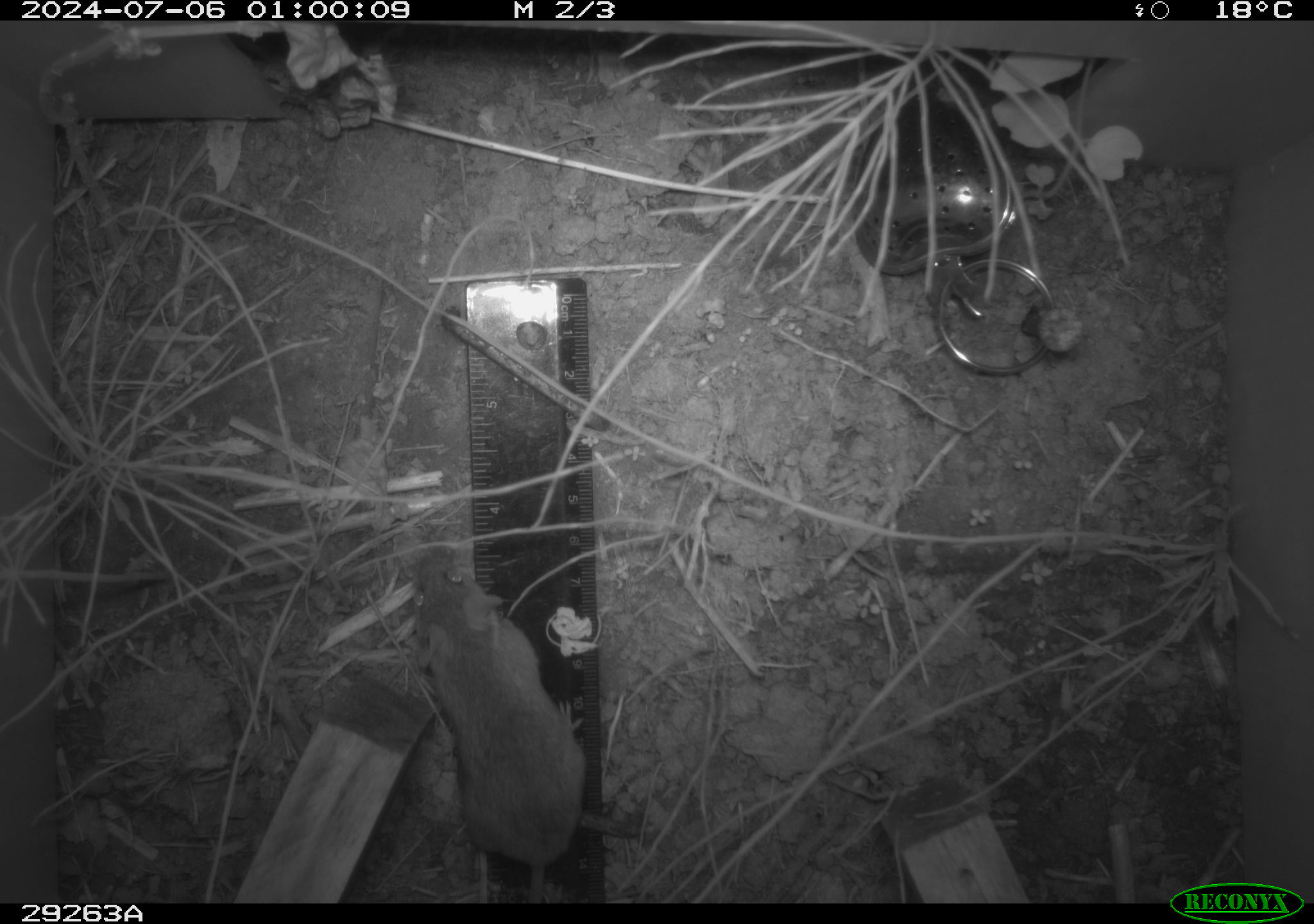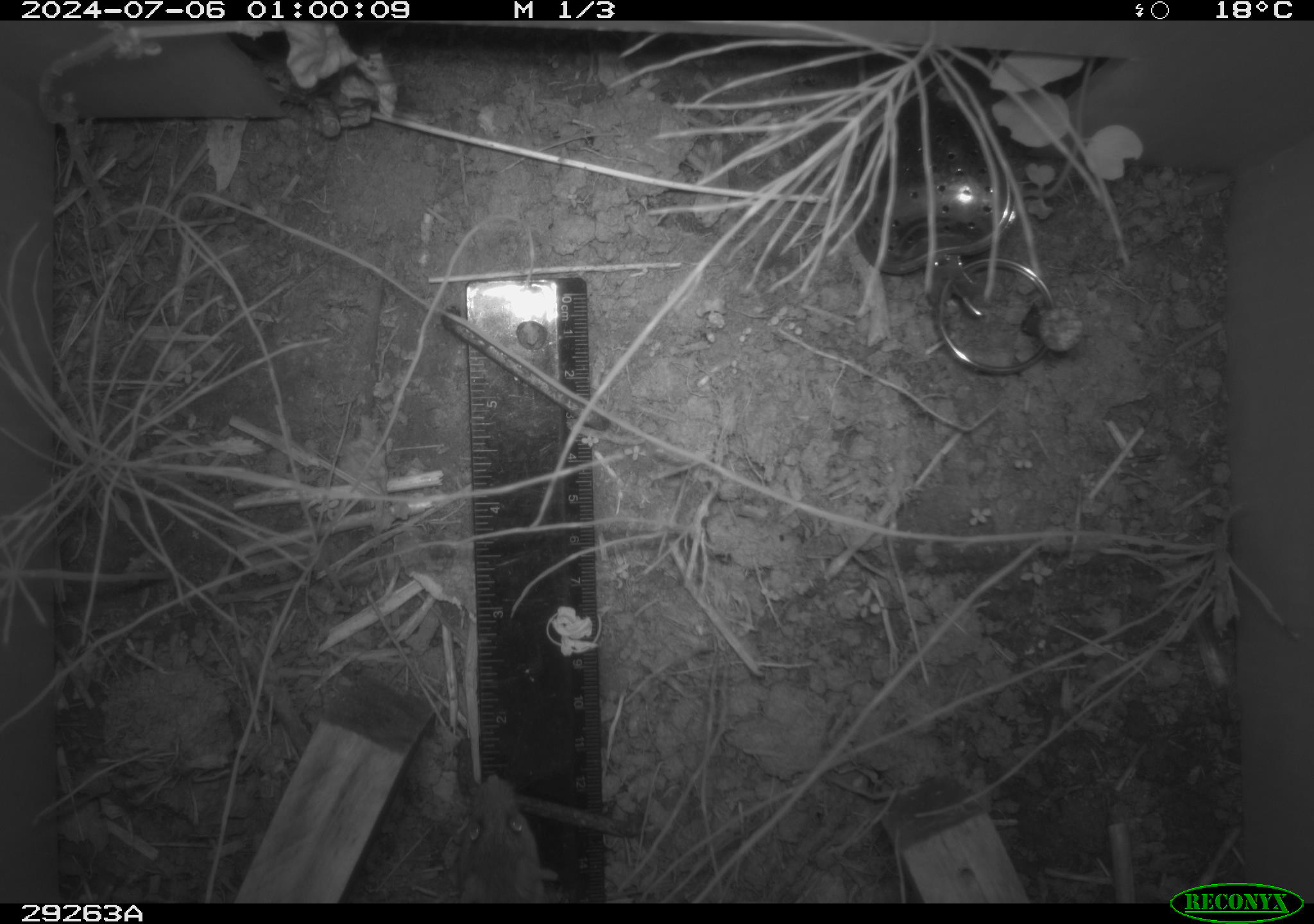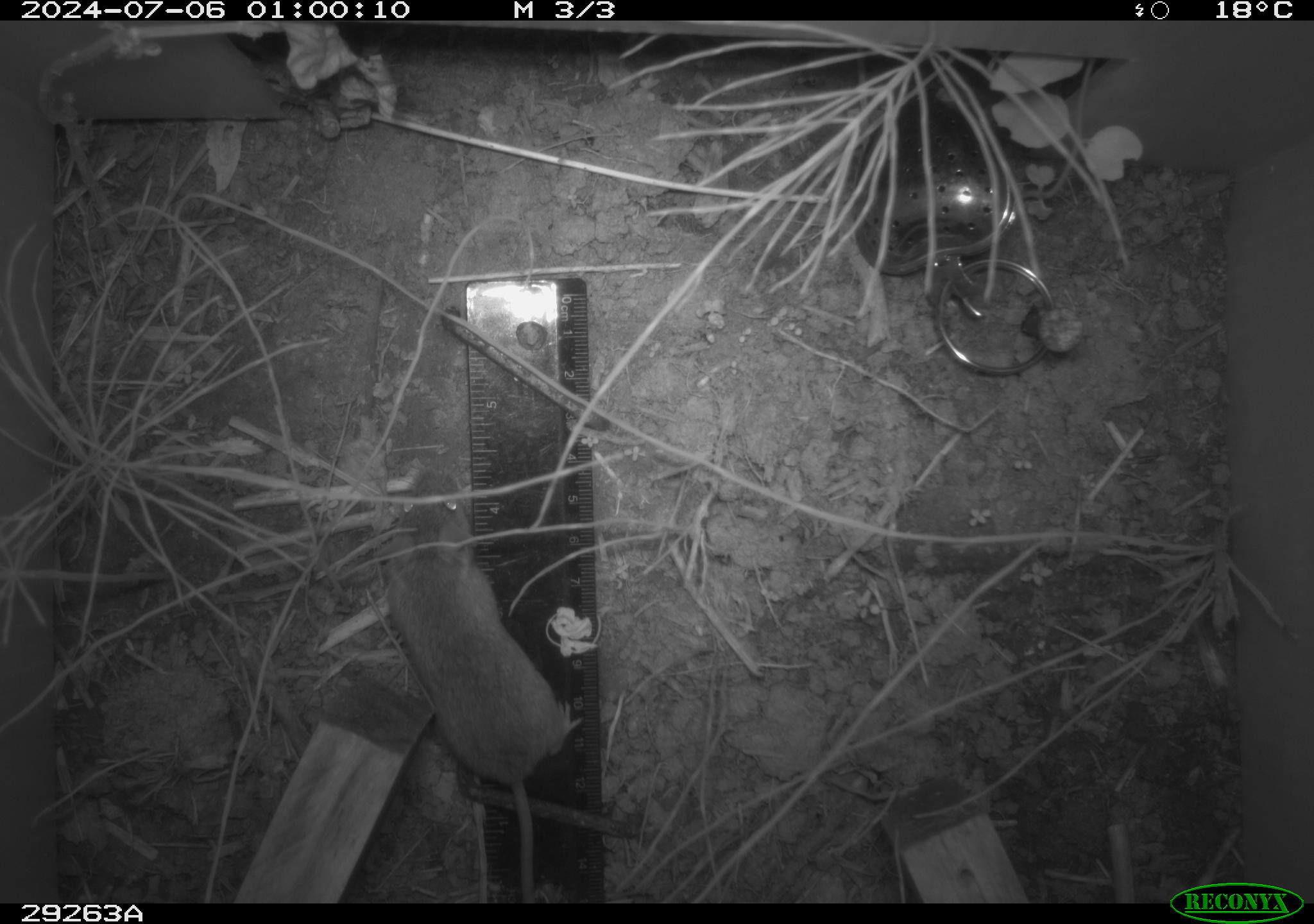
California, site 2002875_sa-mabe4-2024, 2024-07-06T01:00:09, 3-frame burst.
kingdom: Animalia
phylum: Chordata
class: Mammalia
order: Rodentia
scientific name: Rodentia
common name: rodent